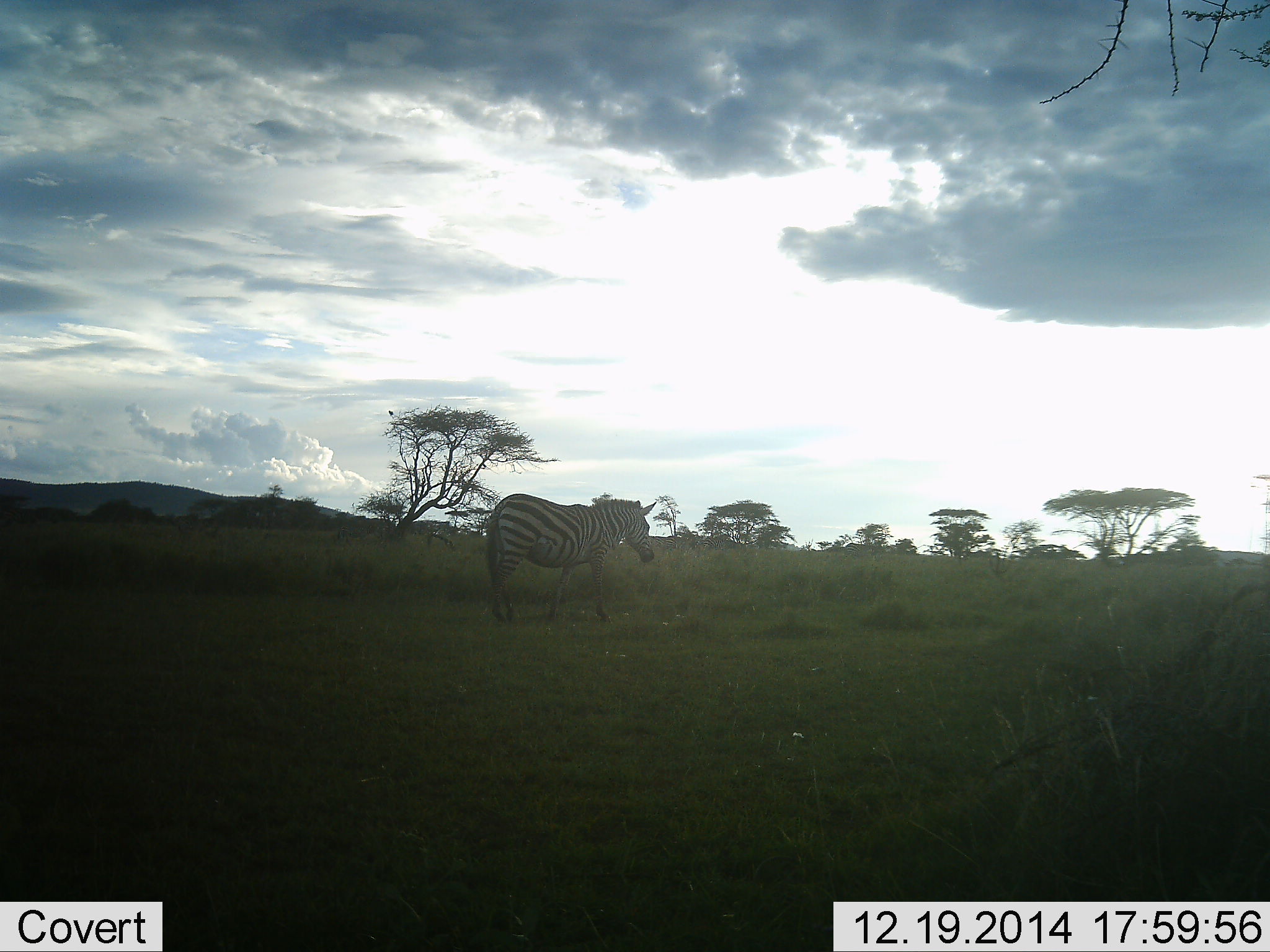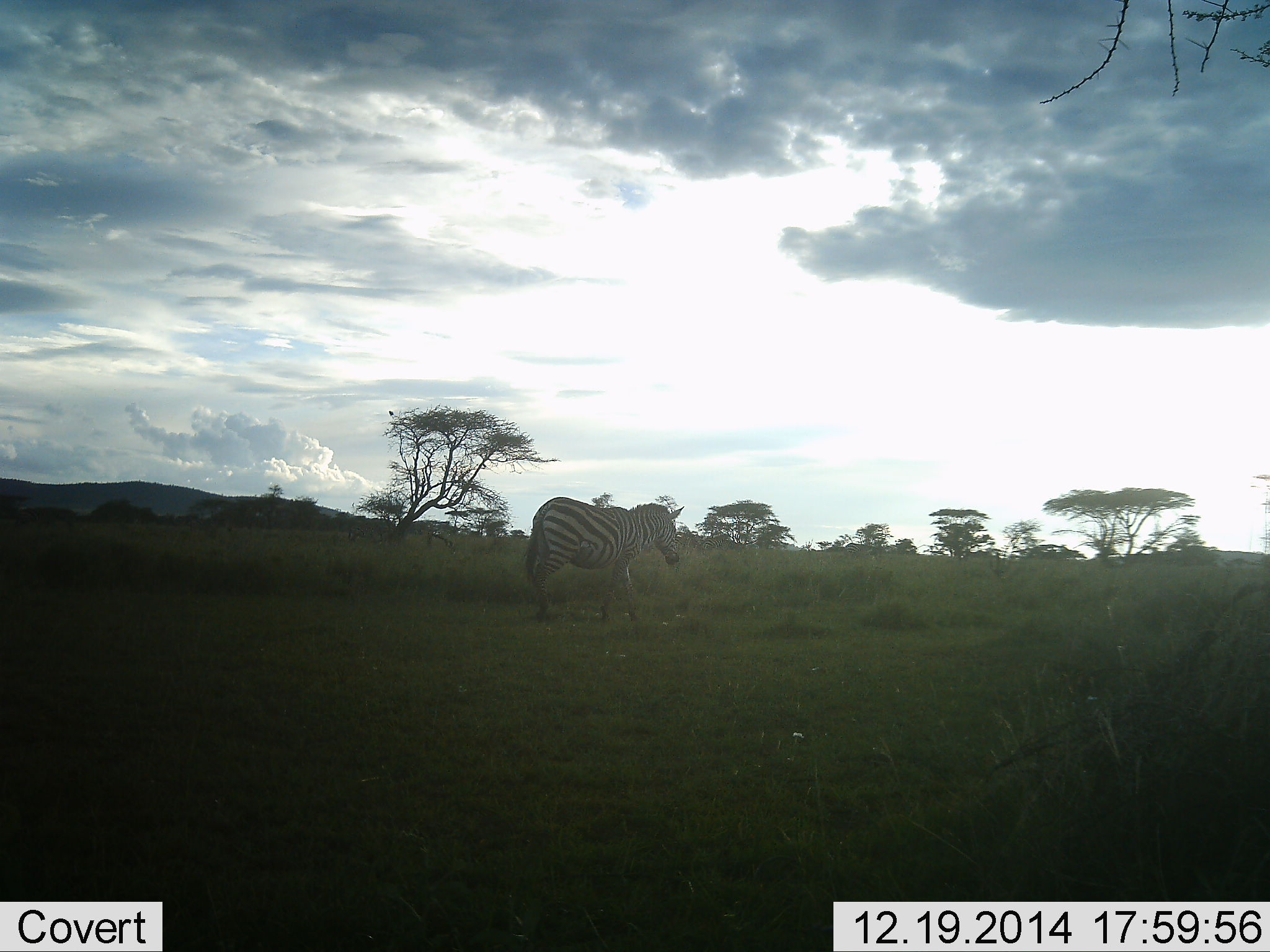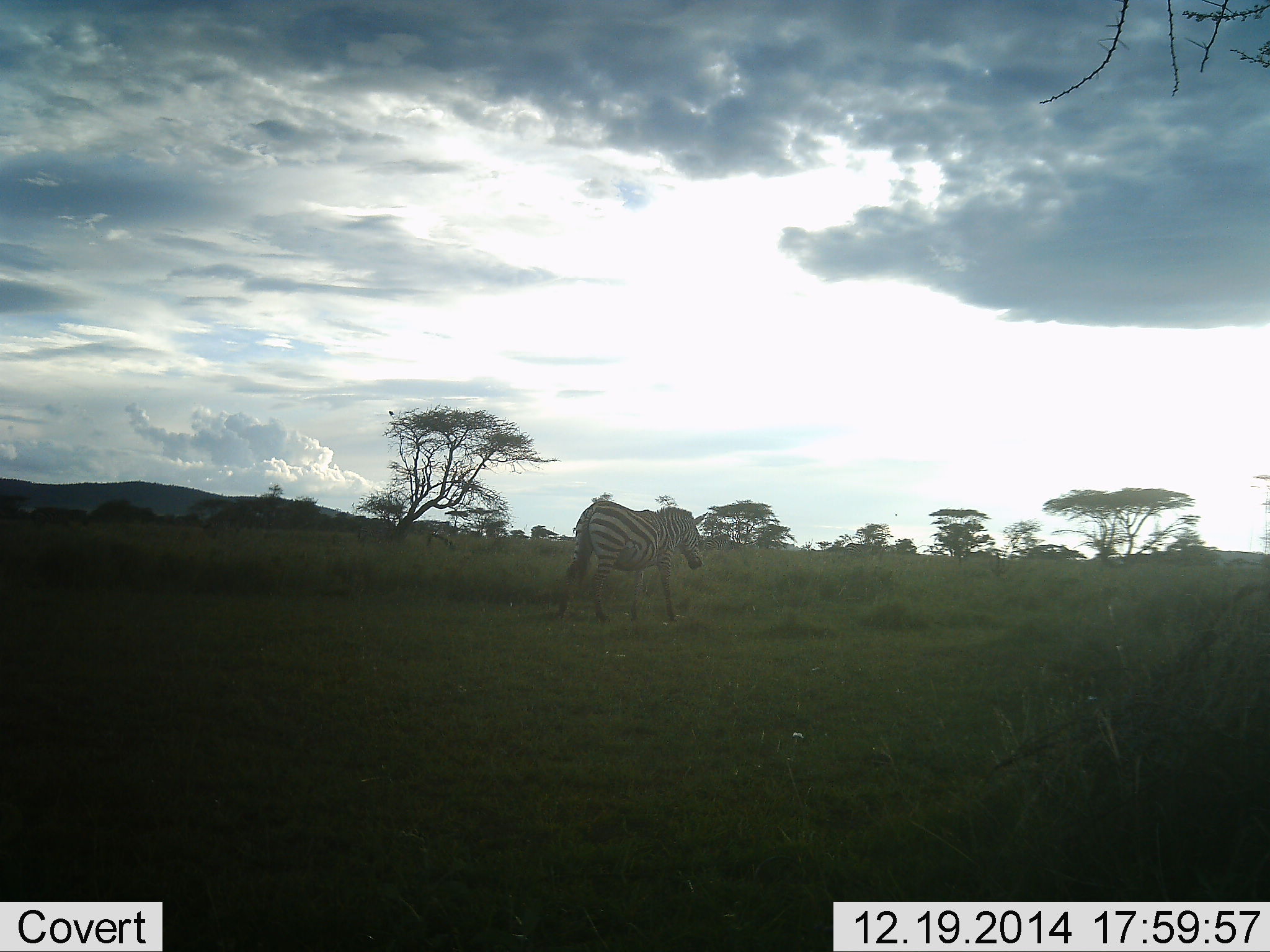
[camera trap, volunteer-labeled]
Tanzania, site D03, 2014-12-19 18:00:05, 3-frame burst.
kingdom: Animalia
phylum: Chordata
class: Mammalia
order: Perissodactyla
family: Equidae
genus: Equus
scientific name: Equus quagga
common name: plains zebra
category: zebra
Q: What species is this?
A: Zebra (plains zebra) (Equus quagga).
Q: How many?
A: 1.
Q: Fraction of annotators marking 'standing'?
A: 10%.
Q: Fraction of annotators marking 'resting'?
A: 0%.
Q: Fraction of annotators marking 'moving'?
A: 100%.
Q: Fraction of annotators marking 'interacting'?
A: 0%.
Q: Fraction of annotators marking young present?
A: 0%.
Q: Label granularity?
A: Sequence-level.